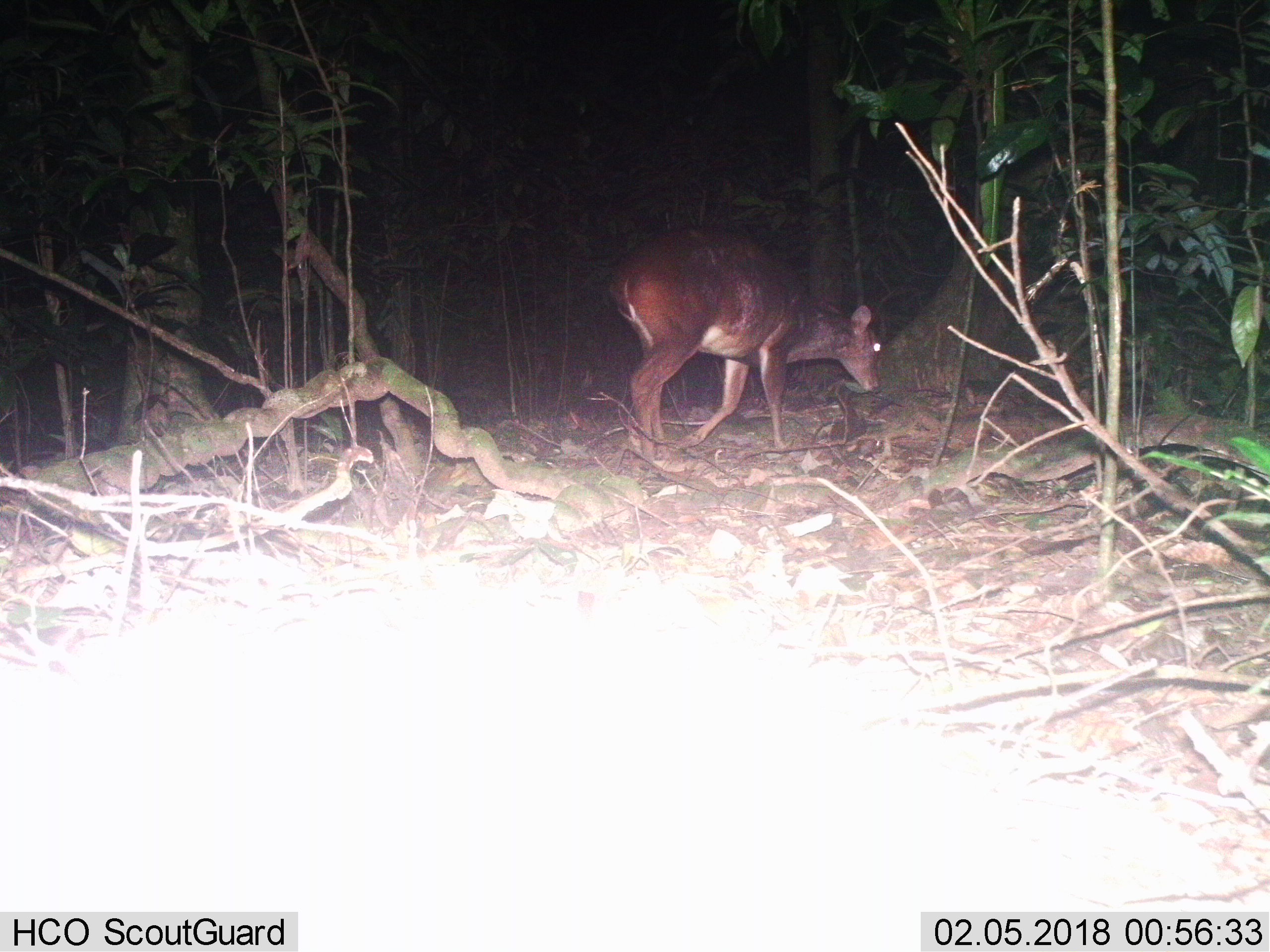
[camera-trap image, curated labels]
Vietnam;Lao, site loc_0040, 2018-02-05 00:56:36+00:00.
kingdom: Animalia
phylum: Chordata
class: Mammalia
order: Artiodactyla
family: Cervidae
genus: Muntiacus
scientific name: Muntiacus vuquangensis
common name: large-antlered muntjac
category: large antlered muntjac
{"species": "large antlered muntjac (large-antlered muntjac) (Muntiacus vuquangensis)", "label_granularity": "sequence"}